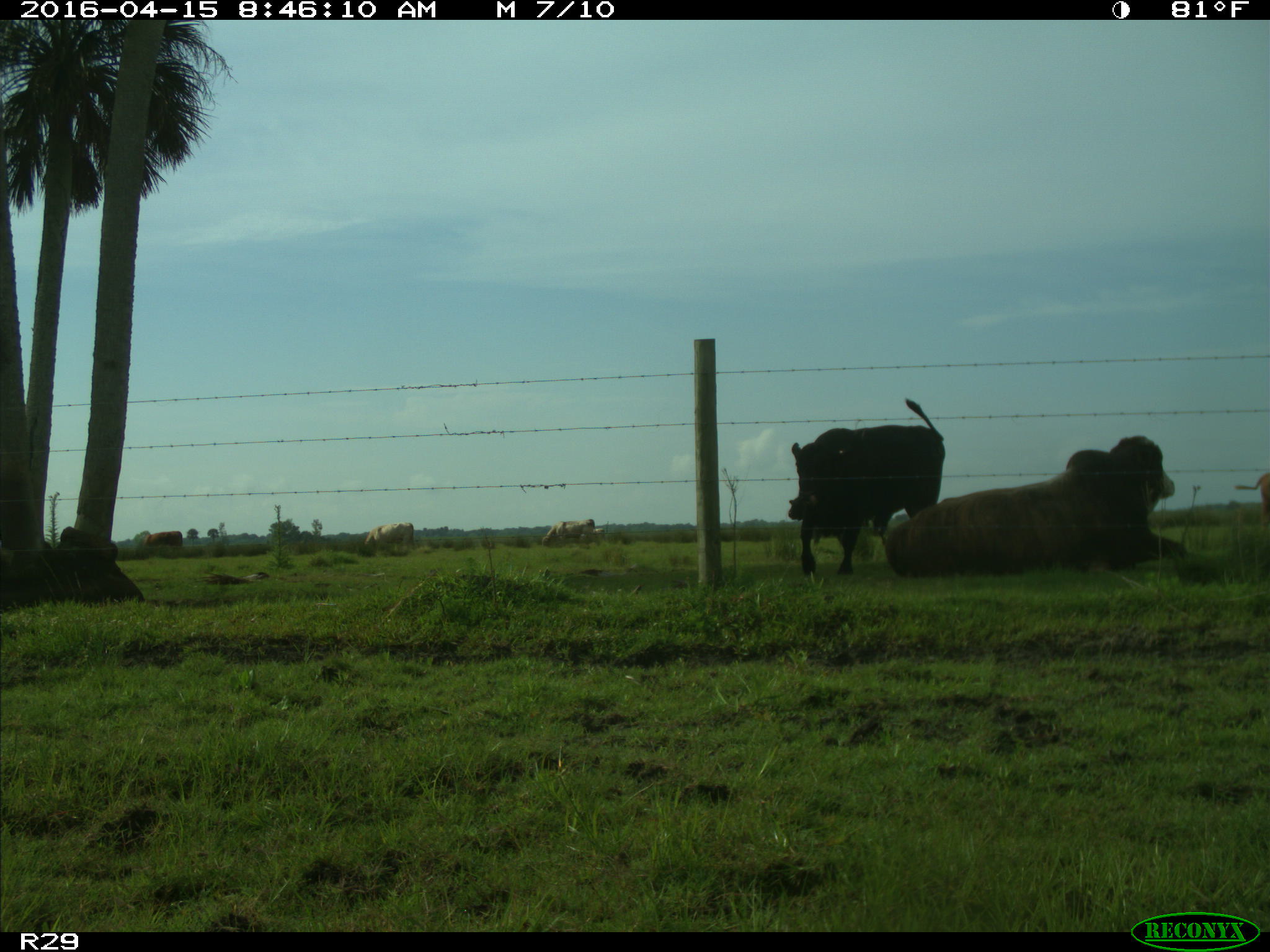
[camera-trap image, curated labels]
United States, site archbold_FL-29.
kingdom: Animalia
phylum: Chordata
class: Mammalia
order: Artiodactyla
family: Bovidae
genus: Bos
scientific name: Bos taurus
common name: domestic cow